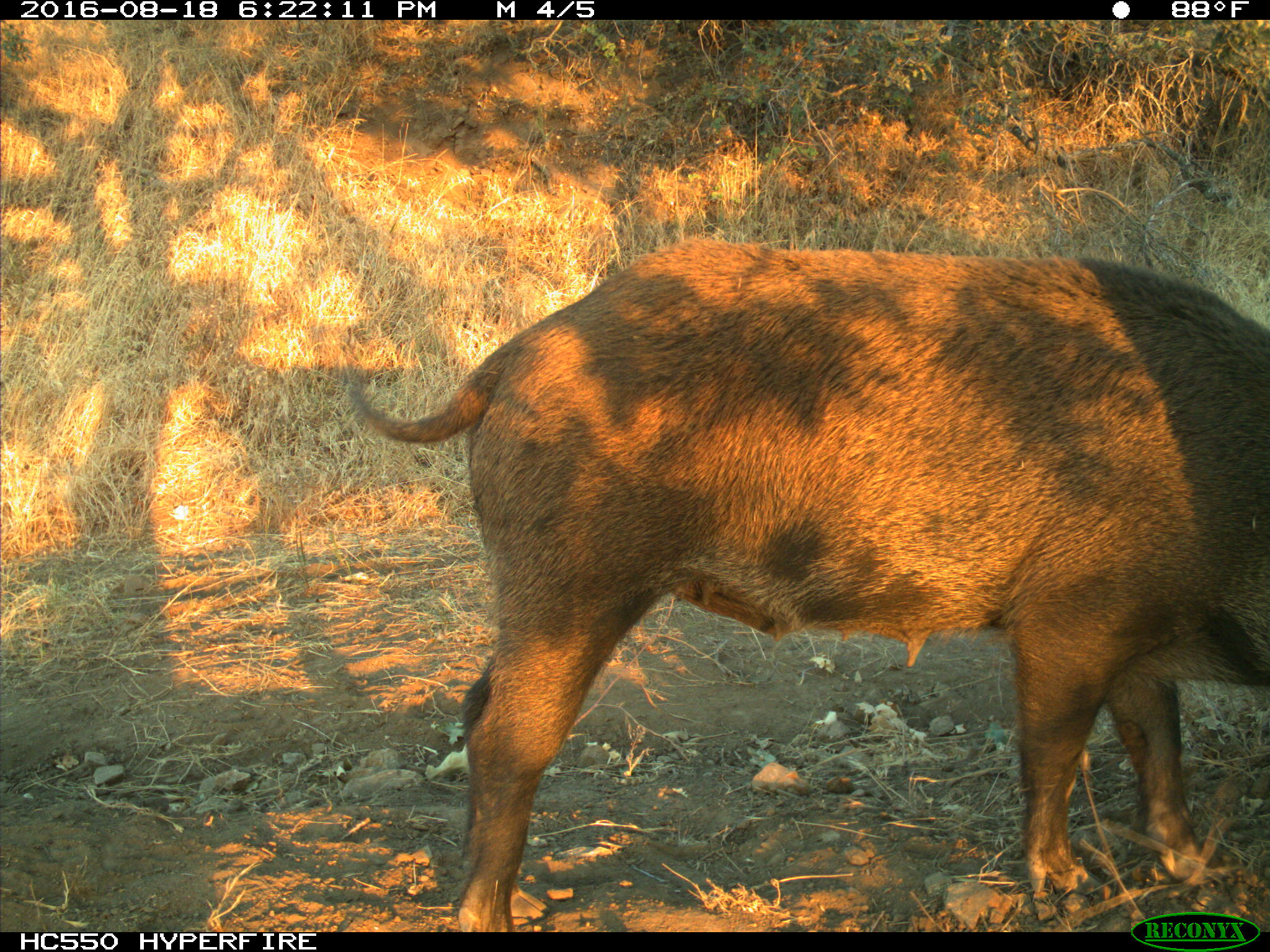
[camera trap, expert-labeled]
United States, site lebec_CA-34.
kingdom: Animalia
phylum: Chordata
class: Mammalia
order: Artiodactyla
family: Suidae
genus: Sus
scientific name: Sus scrofa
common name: wild boar